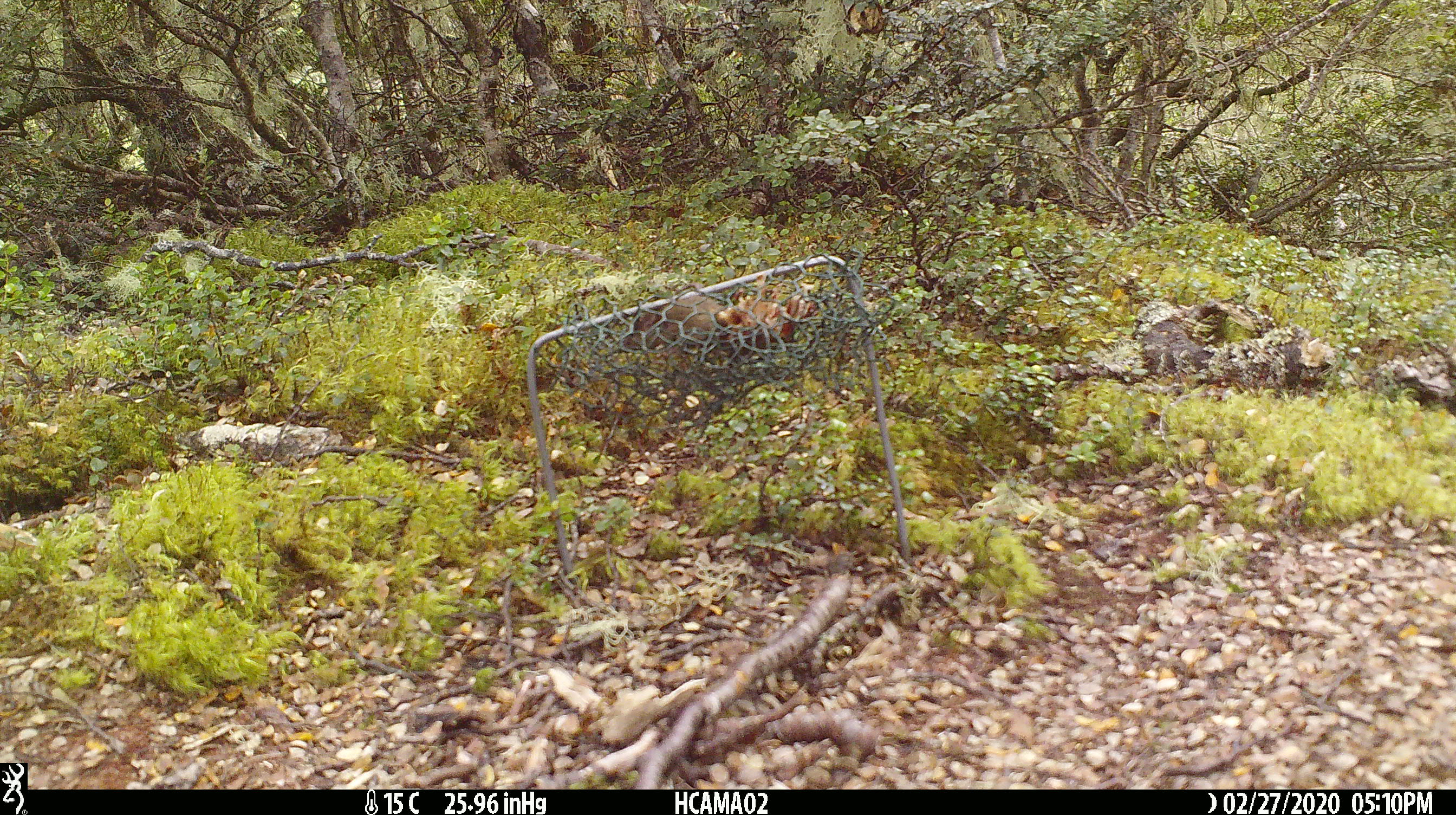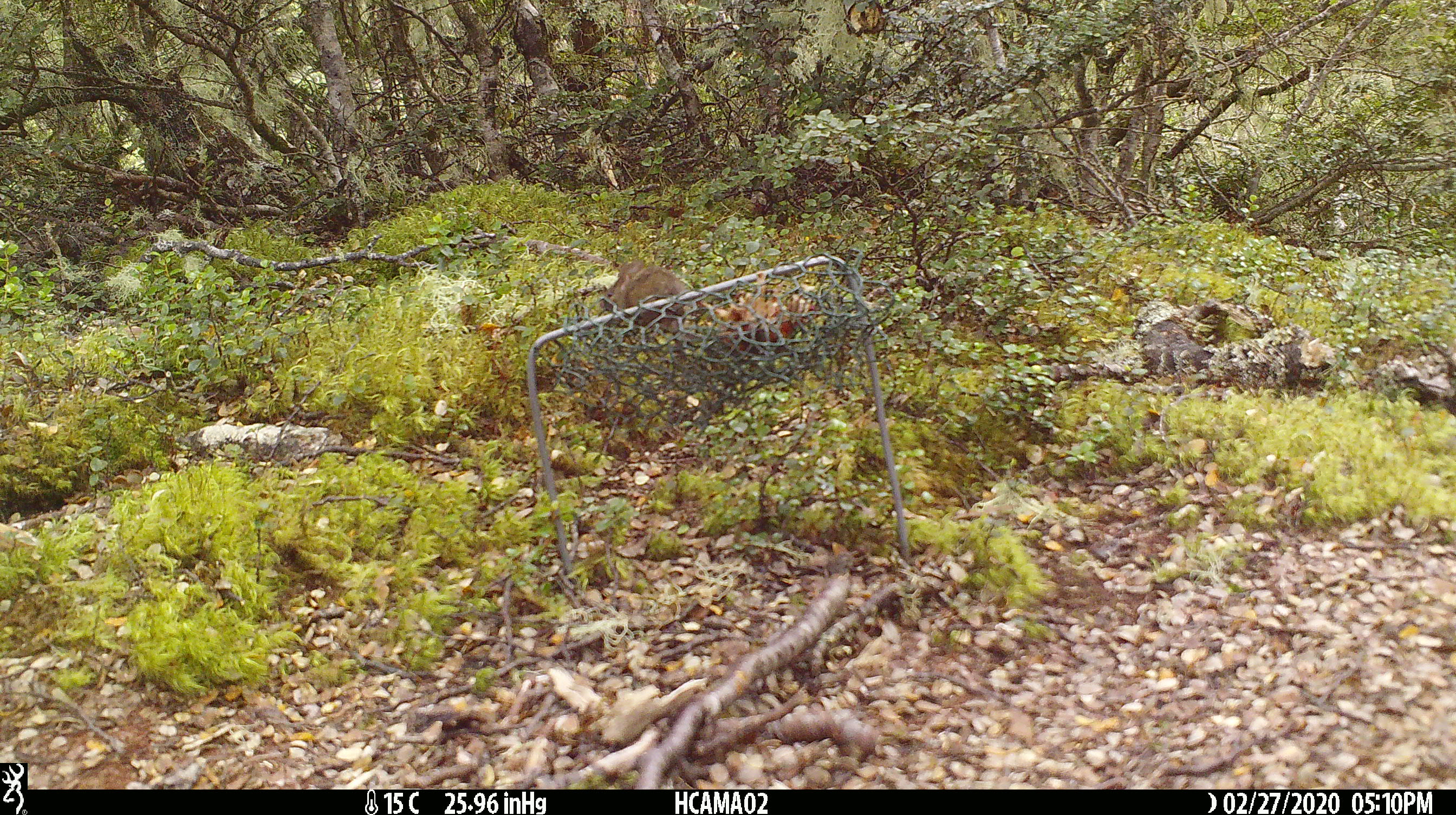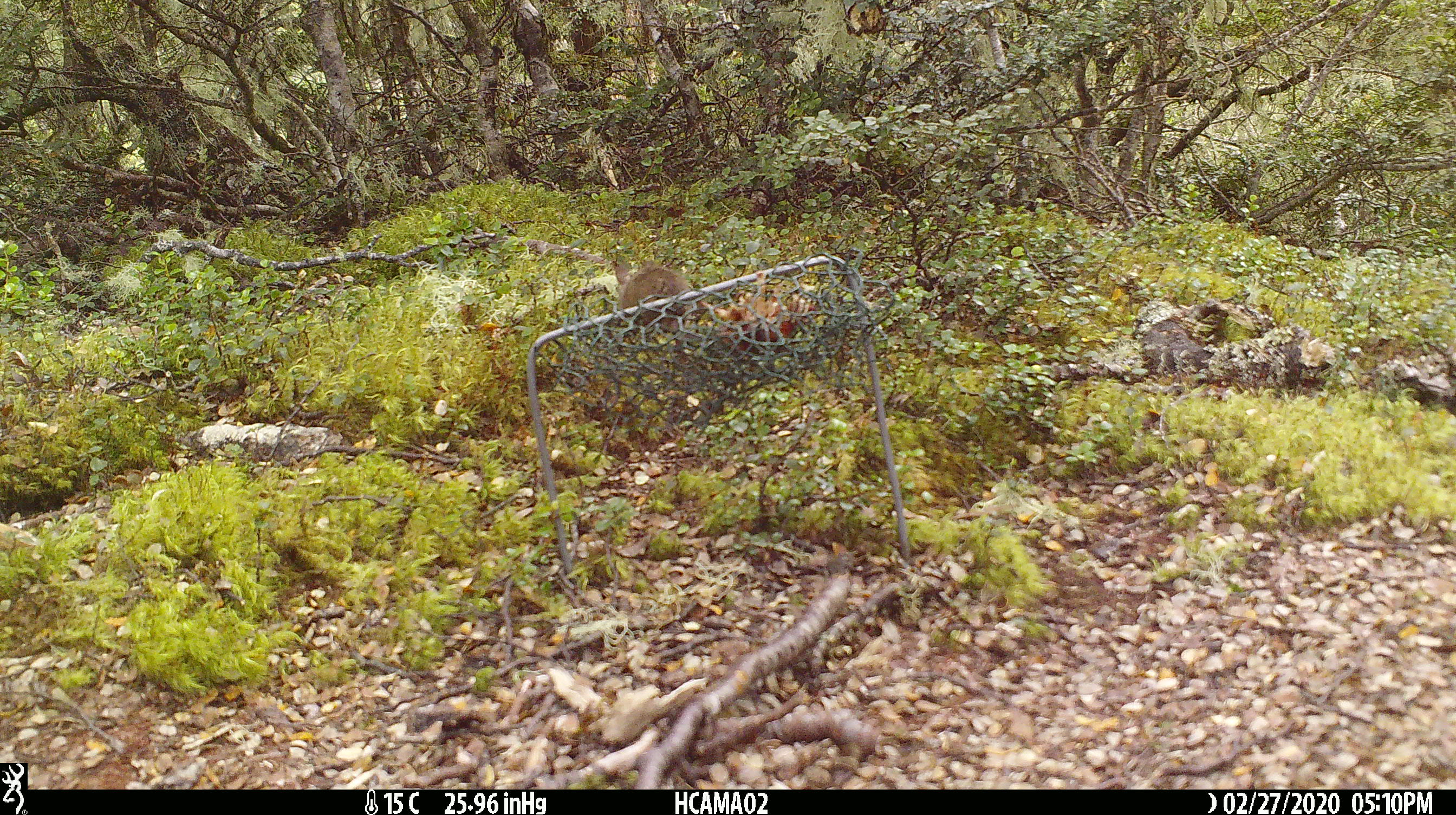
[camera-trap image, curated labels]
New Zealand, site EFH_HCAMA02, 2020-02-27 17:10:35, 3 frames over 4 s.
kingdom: Animalia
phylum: Chordata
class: Mammalia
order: Rodentia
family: Muridae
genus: Mus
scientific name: Mus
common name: mouse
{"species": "mouse (Mus)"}